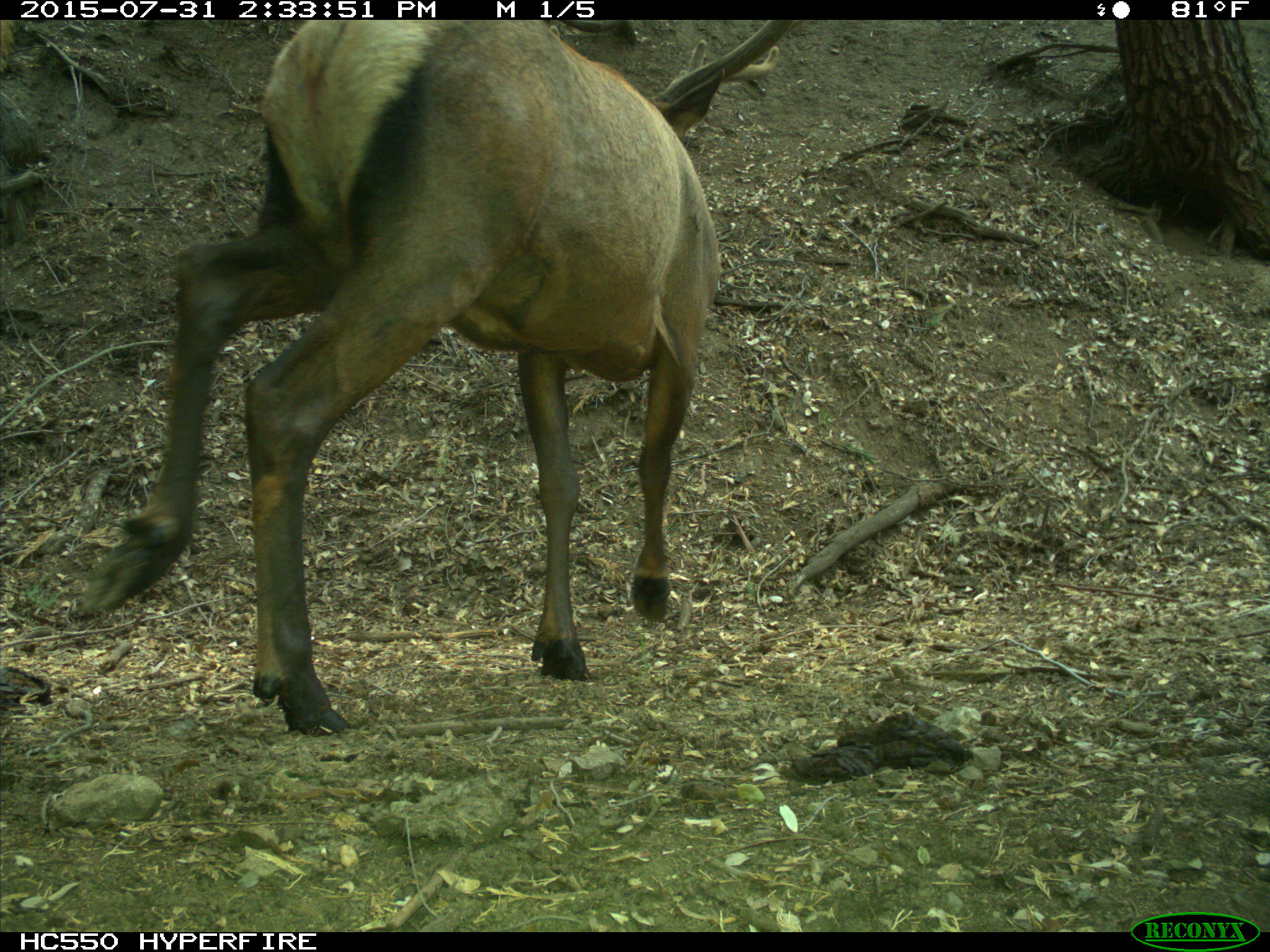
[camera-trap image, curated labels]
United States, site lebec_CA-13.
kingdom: Animalia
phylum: Chordata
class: Mammalia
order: Artiodactyla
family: Cervidae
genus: Cervus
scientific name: Cervus canadensis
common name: elk